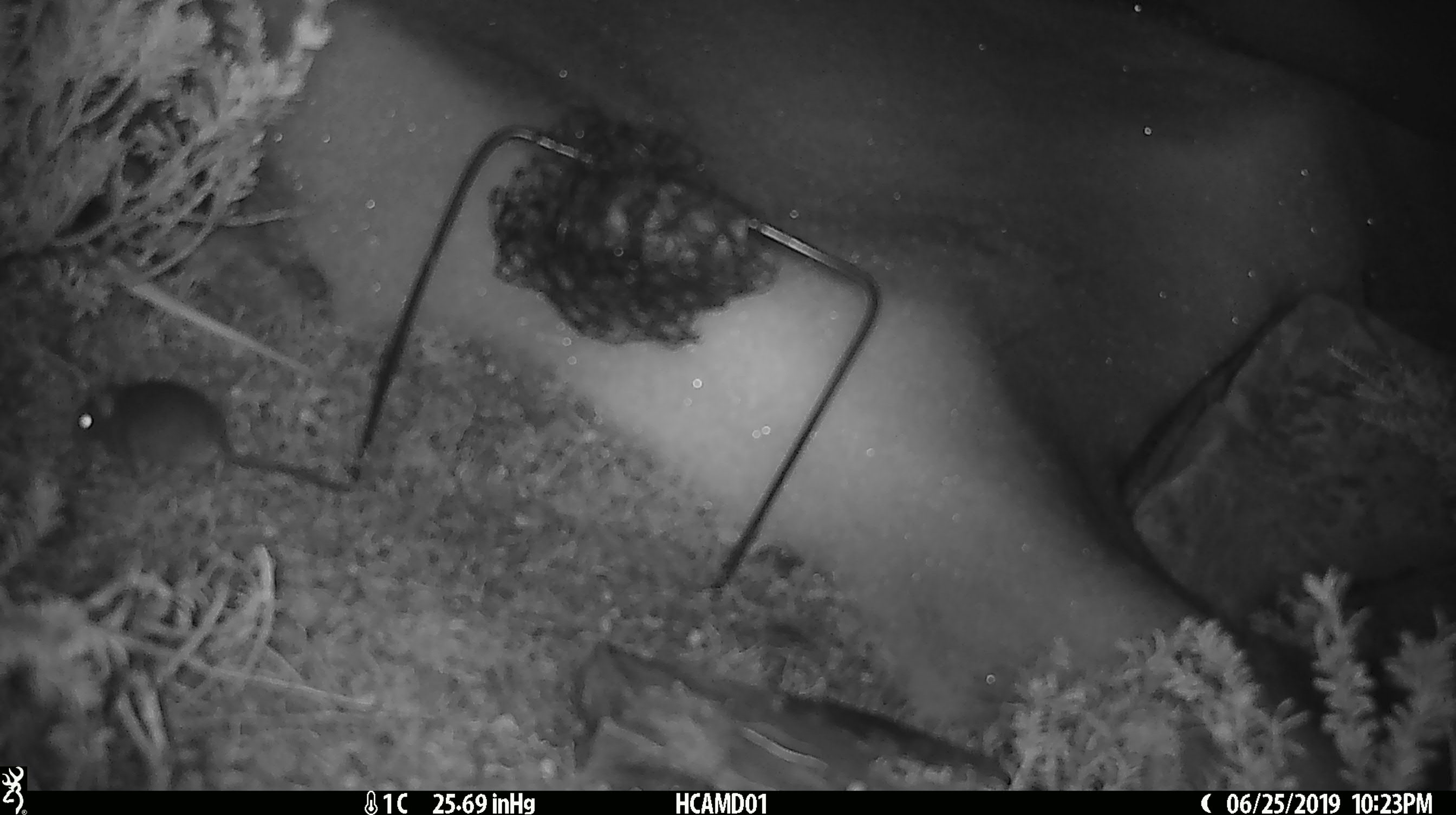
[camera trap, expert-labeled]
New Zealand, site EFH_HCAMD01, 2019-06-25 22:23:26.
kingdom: Animalia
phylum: Chordata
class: Mammalia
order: Rodentia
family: Muridae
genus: Mus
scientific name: Mus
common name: mouse